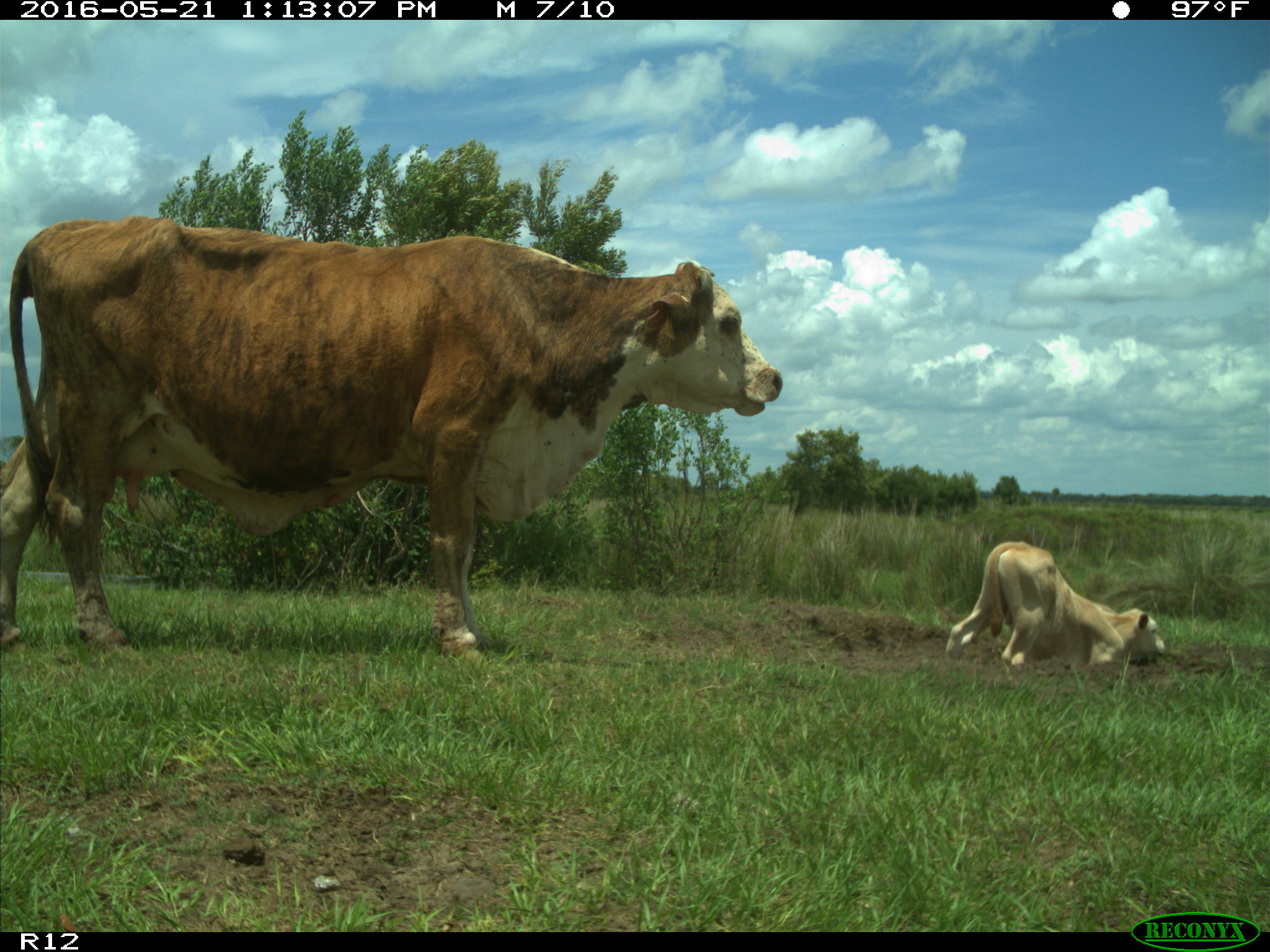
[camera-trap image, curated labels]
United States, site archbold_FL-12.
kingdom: Animalia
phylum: Chordata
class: Mammalia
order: Artiodactyla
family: Bovidae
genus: Bos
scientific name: Bos taurus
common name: domestic cow